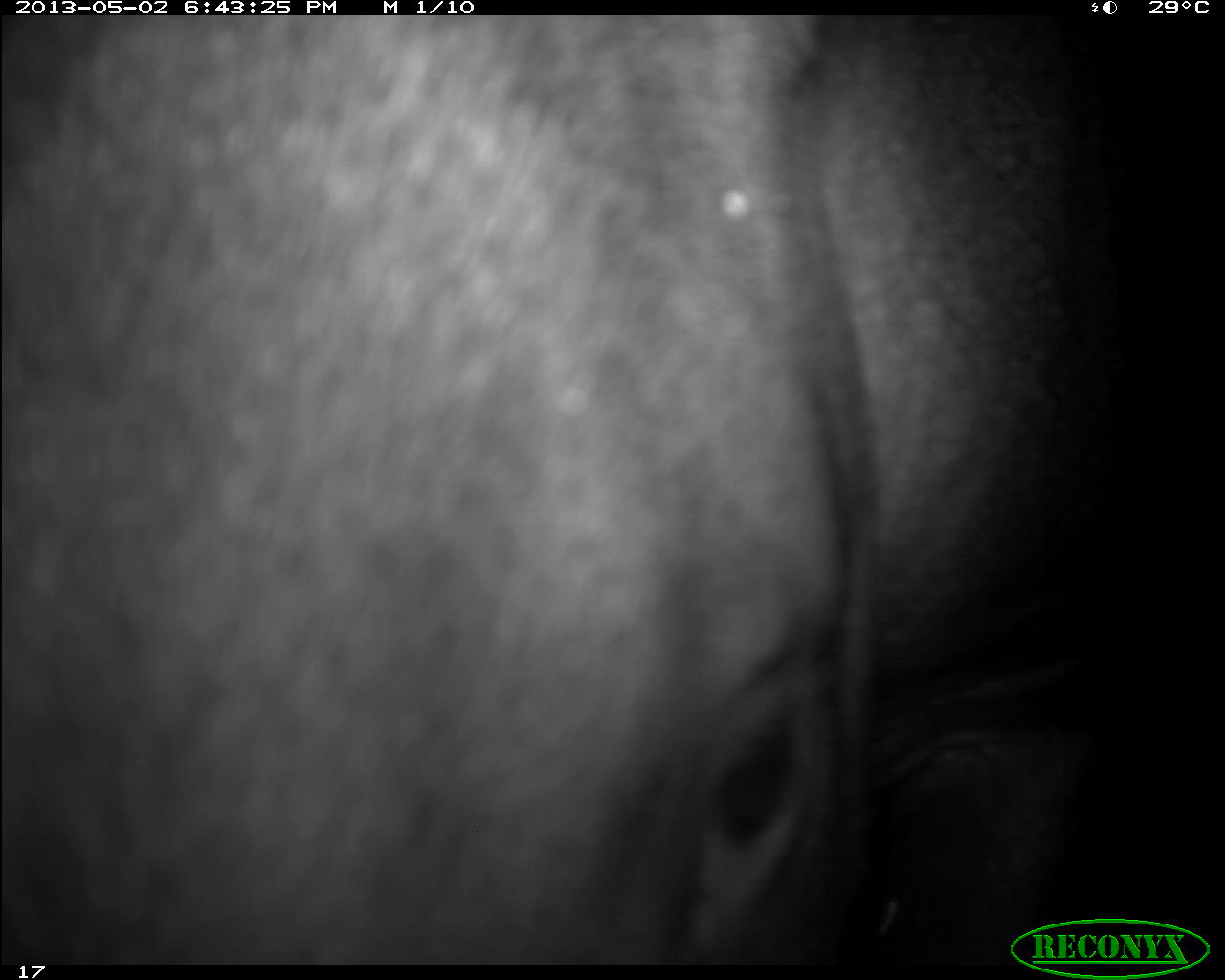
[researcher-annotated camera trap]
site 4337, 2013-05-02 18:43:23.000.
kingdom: Animalia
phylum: Chordata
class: Mammalia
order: Perissodactyla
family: Tapiridae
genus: Tapirus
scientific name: Tapirus bairdii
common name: baird's tapir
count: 1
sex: female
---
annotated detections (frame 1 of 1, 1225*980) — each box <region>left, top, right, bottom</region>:
tapirus bairdii: <region>2, 16, 1213, 964</region>